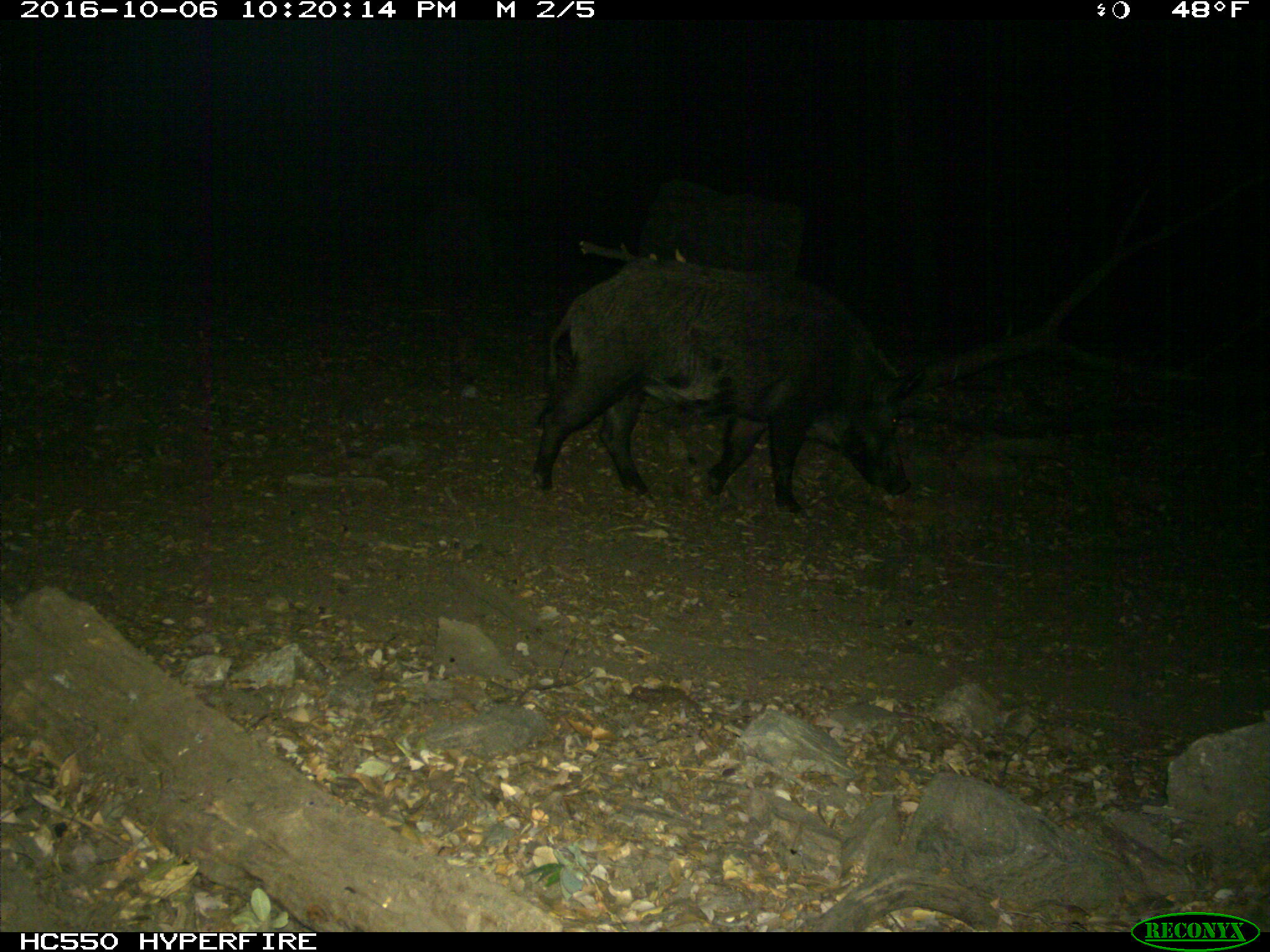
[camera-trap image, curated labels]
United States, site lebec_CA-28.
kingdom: Animalia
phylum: Chordata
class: Mammalia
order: Artiodactyla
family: Suidae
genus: Sus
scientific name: Sus scrofa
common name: wild boar